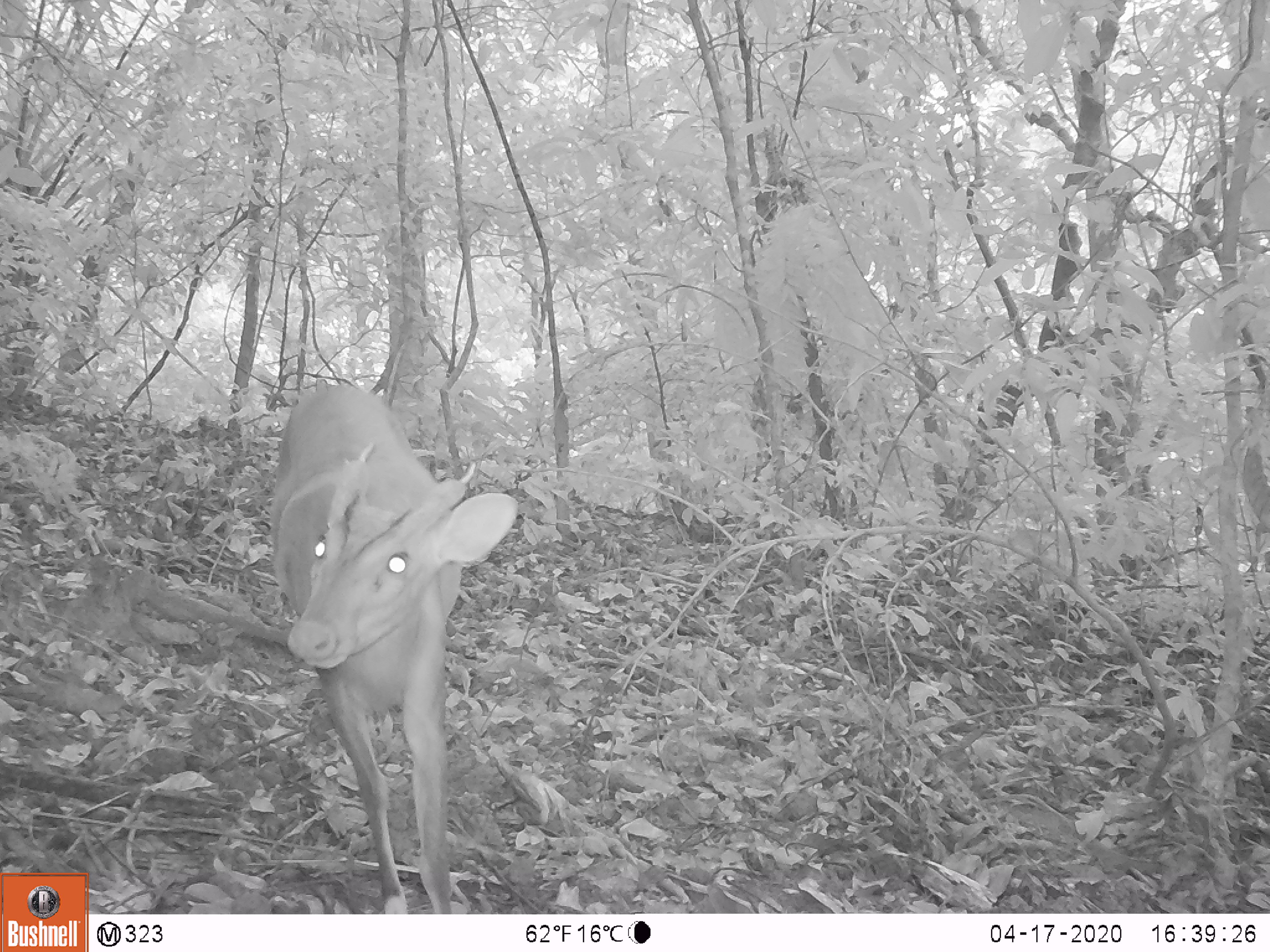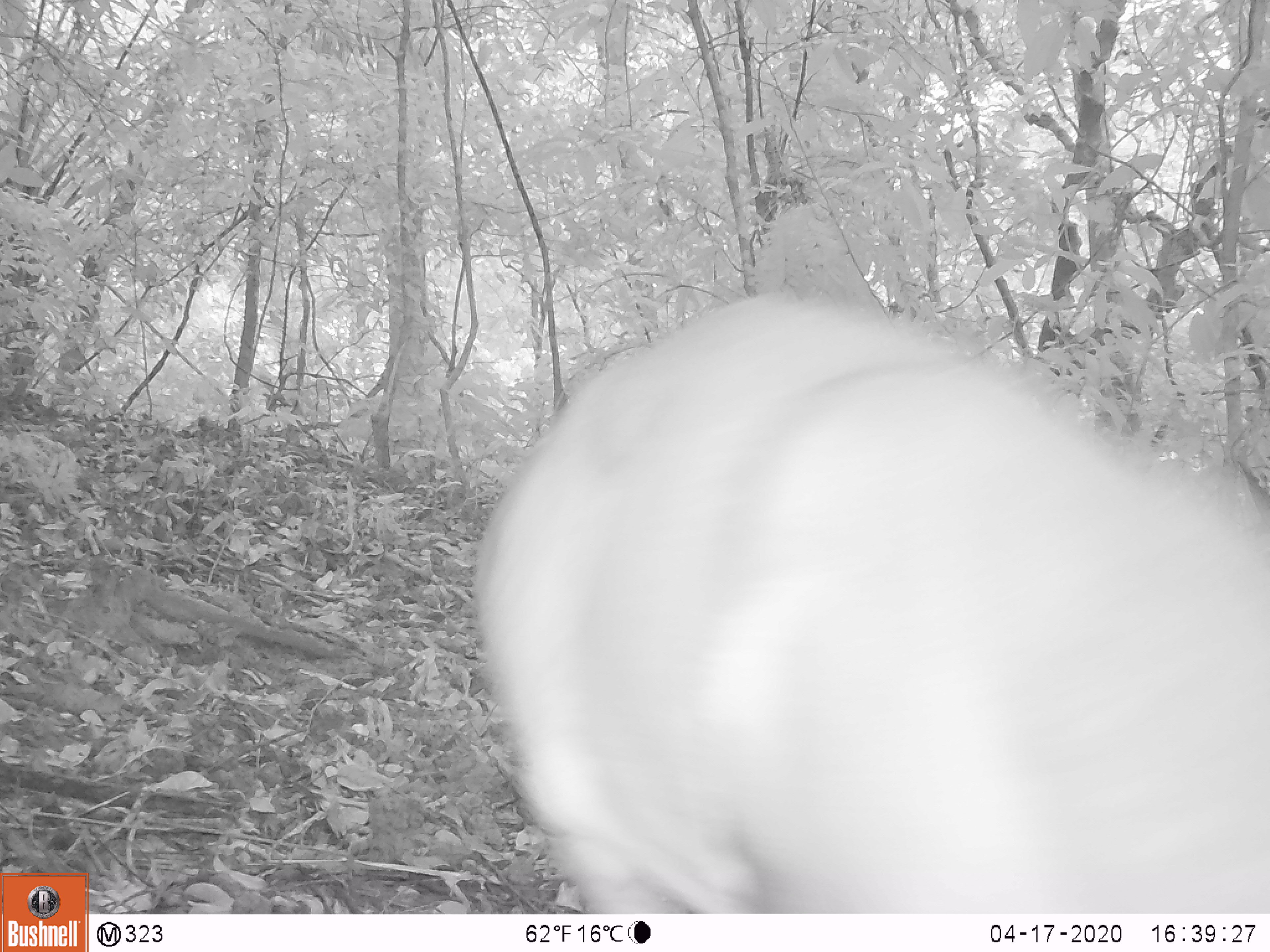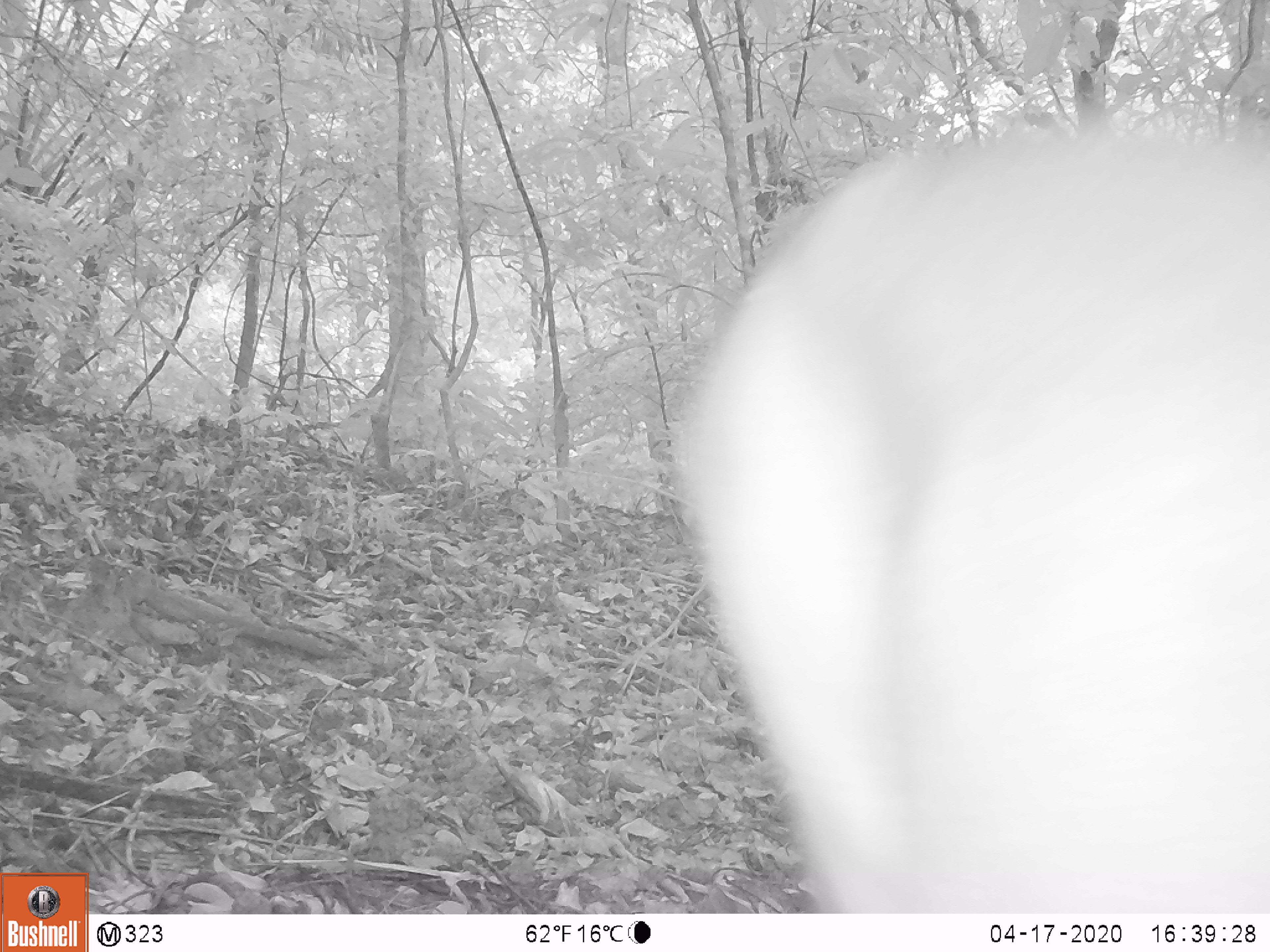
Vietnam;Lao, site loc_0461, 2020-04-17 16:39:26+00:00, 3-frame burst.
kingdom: Animalia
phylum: Chordata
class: Mammalia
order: Artiodactyla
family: Cervidae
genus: Muntiacus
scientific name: Muntiacus rooseveltorum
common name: roosevelt's muntjac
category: roosevelts muntjac group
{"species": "roosevelts muntjac group (roosevelt's muntjac) (Muntiacus rooseveltorum)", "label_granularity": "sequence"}